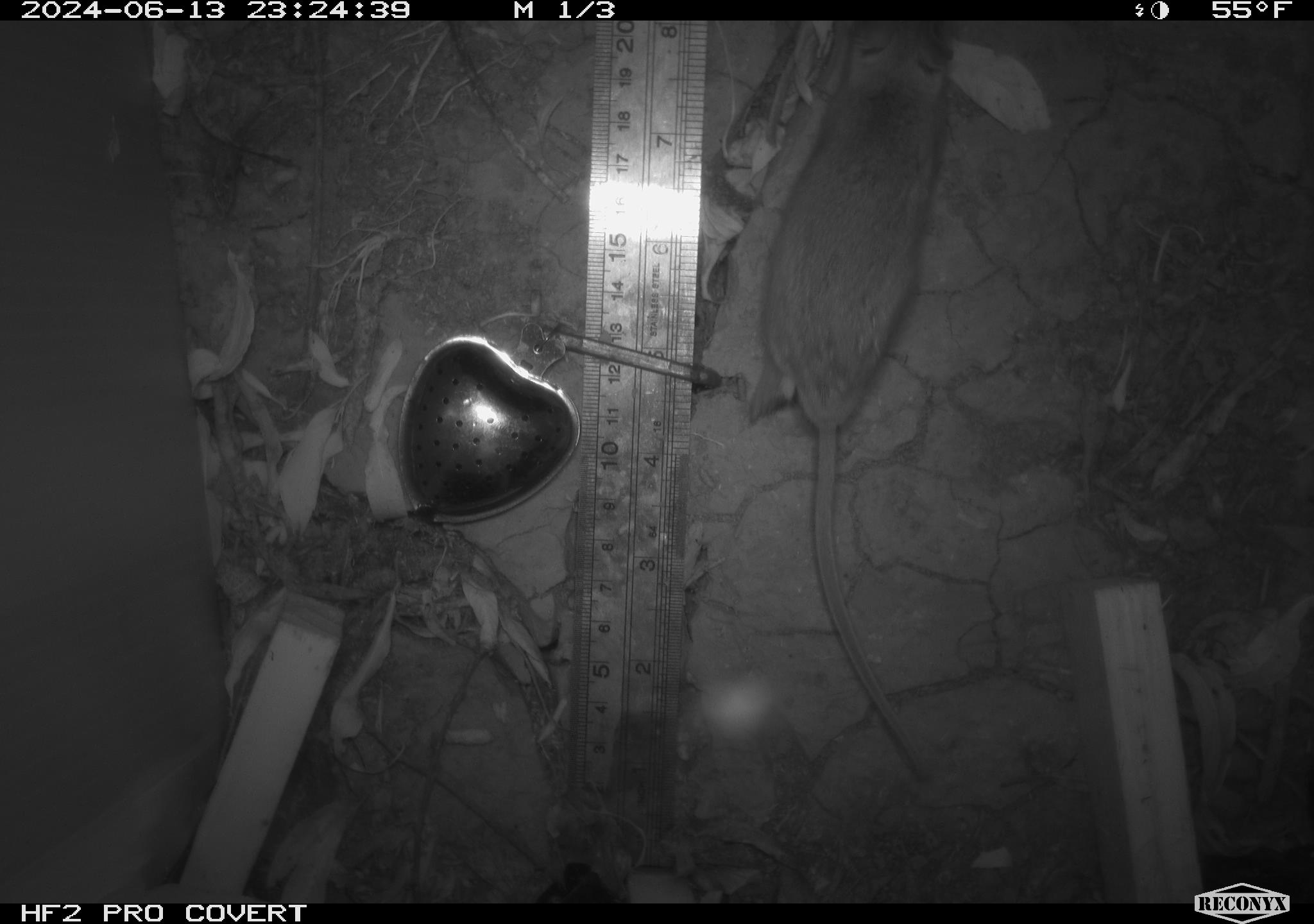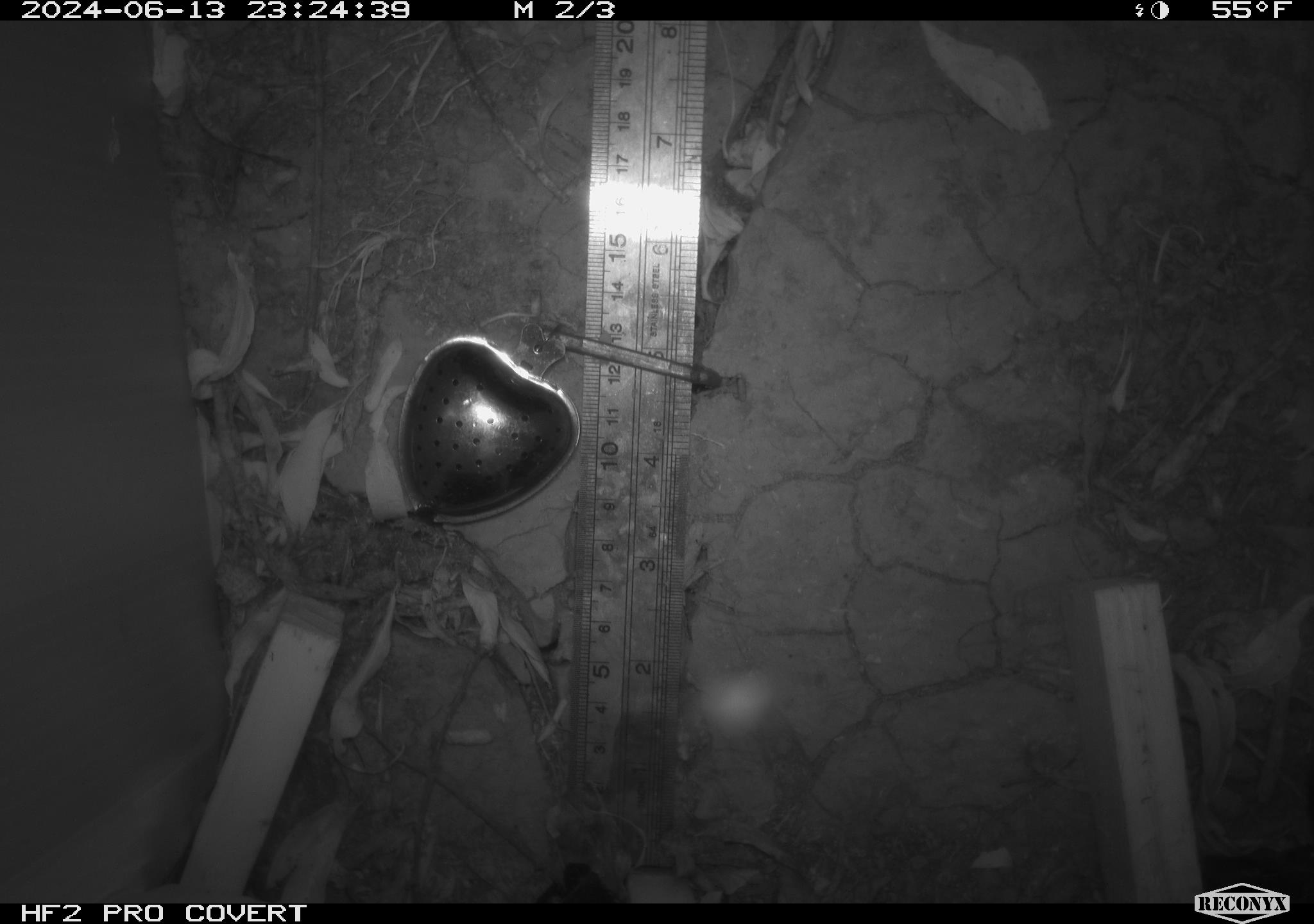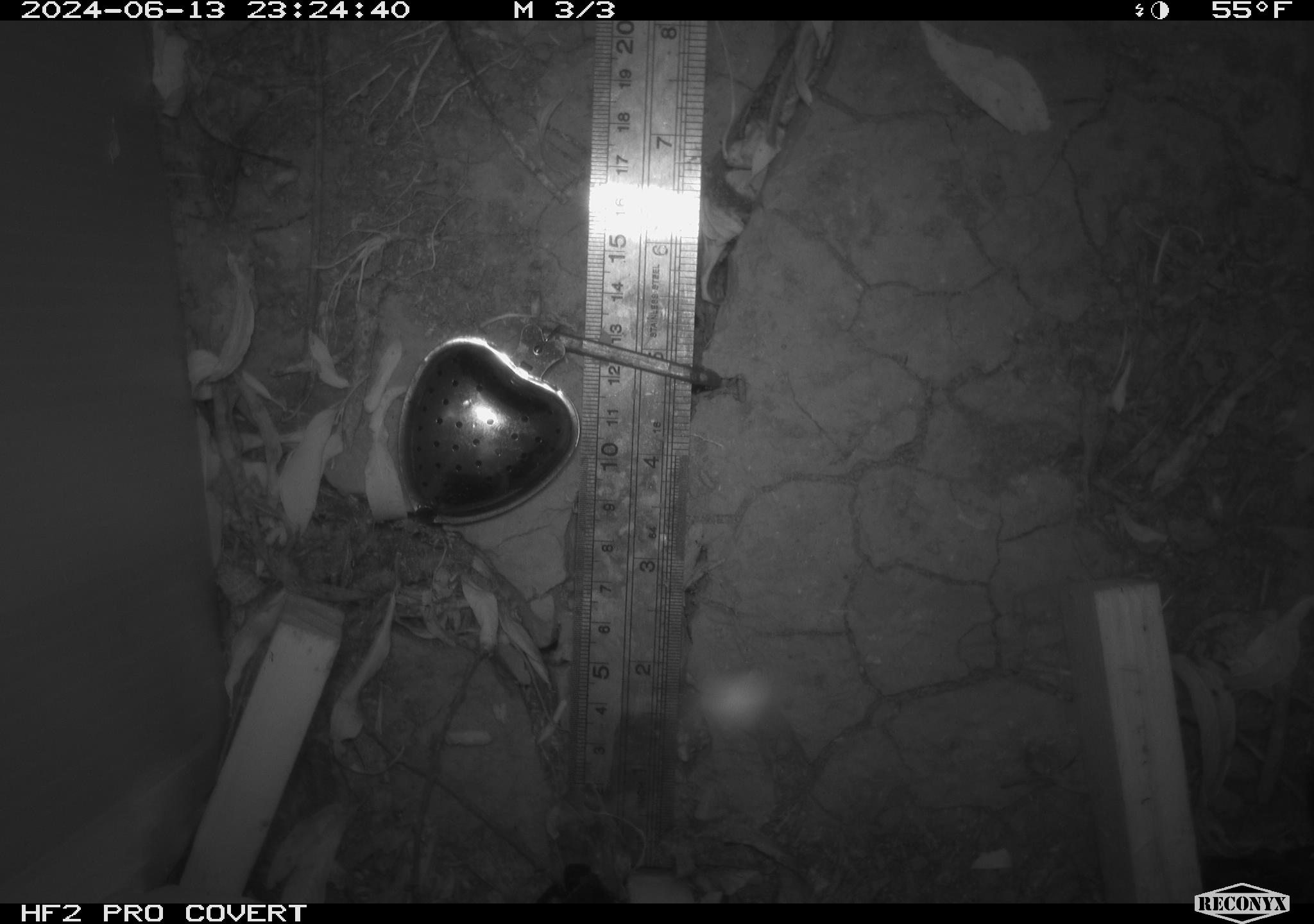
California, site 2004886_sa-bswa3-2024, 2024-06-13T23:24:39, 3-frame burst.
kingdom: Animalia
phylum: Chordata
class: Mammalia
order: Eulipotyphla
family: Soricidae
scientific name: Soricidae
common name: shrews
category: soricidae family